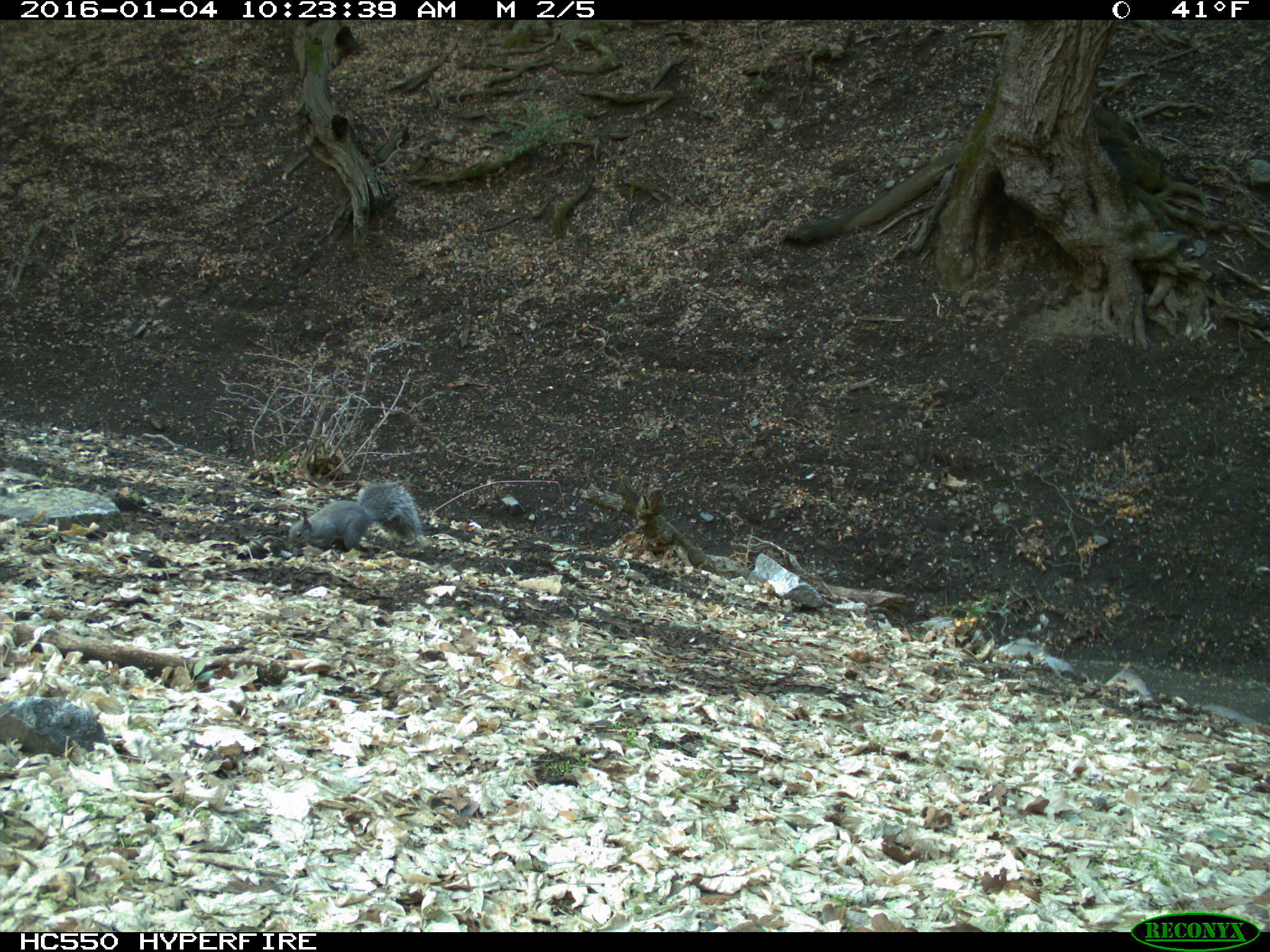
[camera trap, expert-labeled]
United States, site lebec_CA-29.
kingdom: Animalia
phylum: Chordata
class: Mammalia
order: Rodentia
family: Sciuridae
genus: Sciurus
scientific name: Sciurus carolinensis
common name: eastern gray squirrel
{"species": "Sciurus carolinensis (eastern gray squirrel)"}